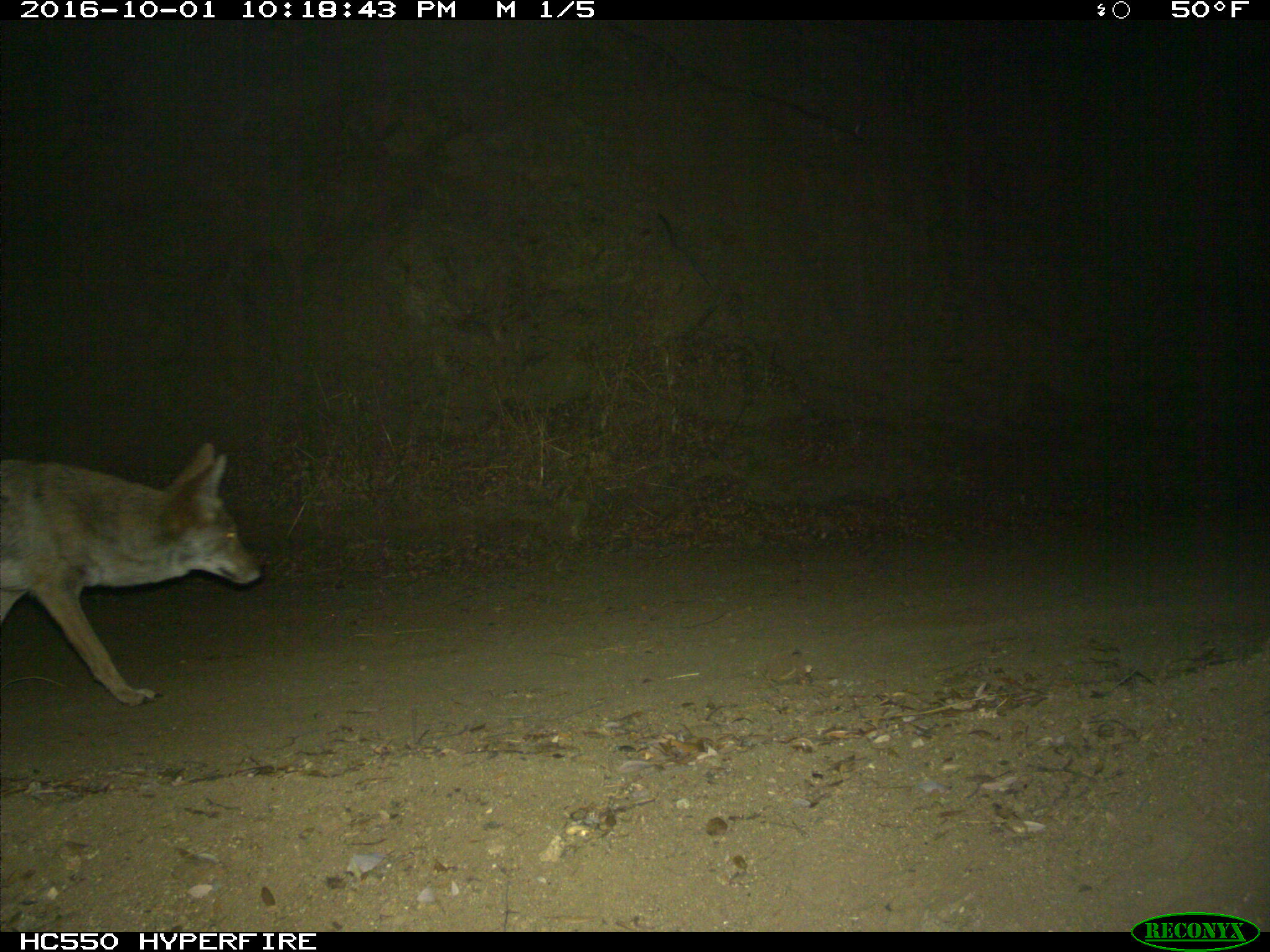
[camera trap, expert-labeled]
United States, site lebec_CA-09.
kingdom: Animalia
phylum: Chordata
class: Mammalia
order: Carnivora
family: Canidae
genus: Canis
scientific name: Canis latrans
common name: coyote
Canis latrans (coyote).